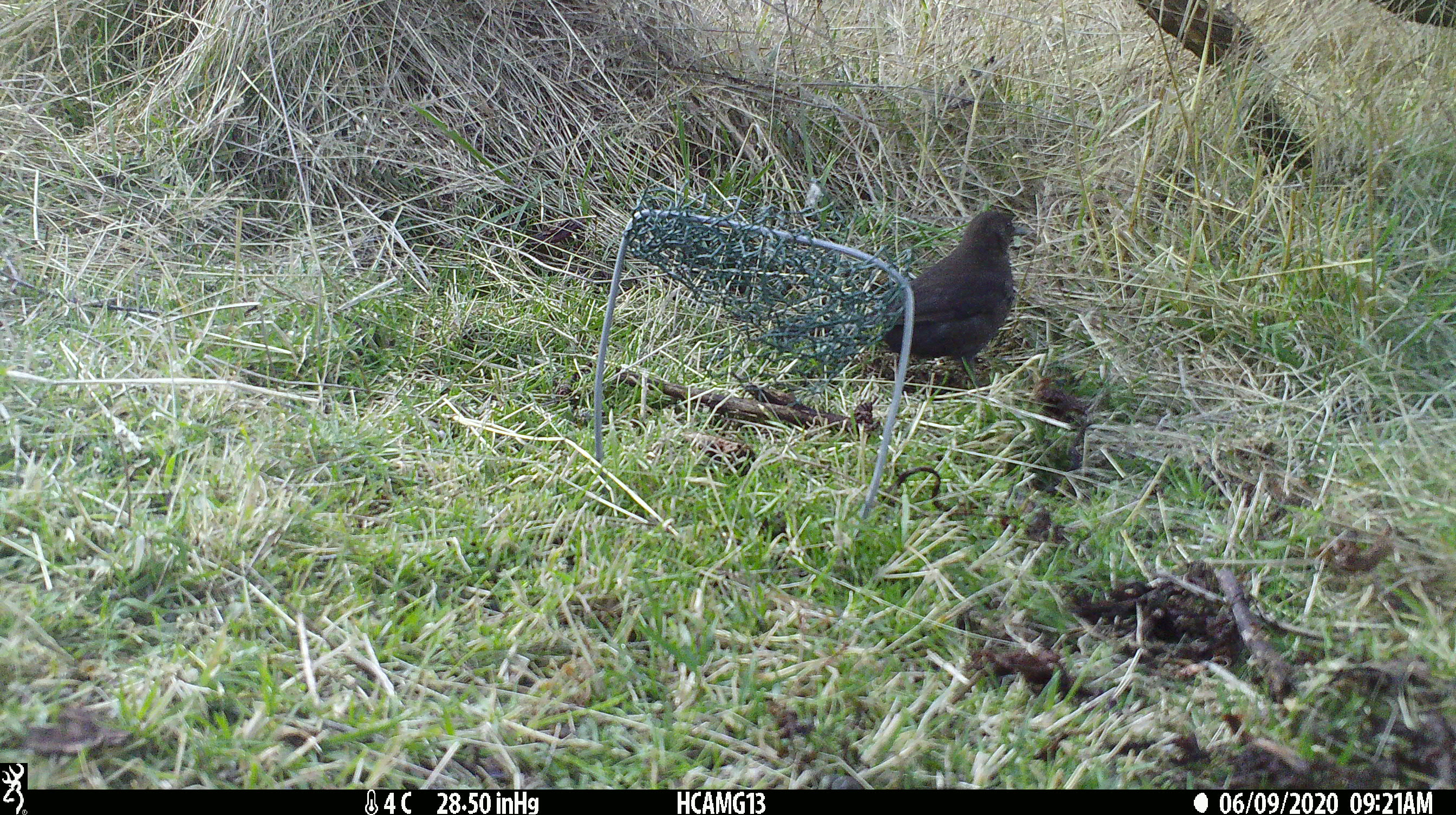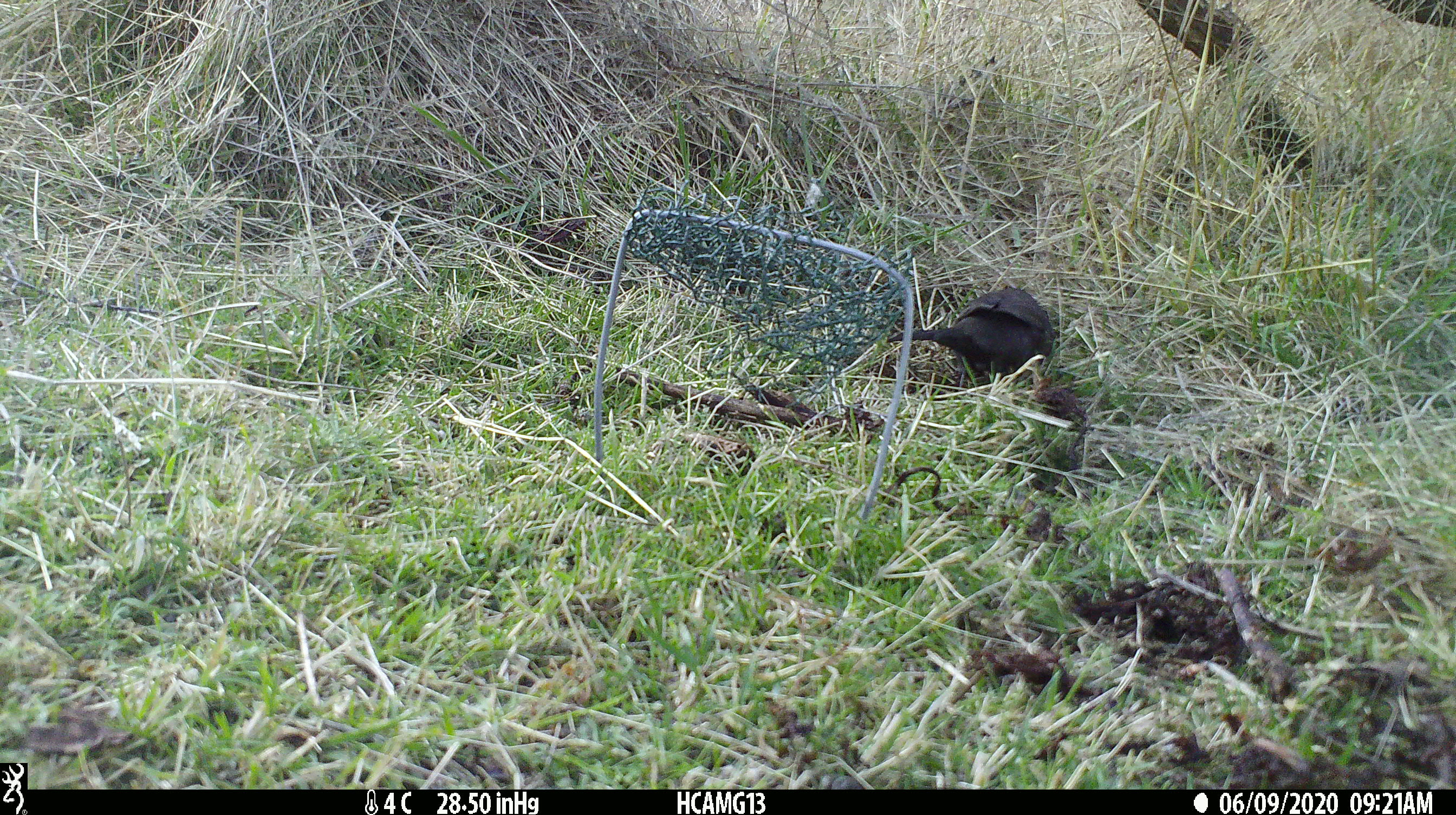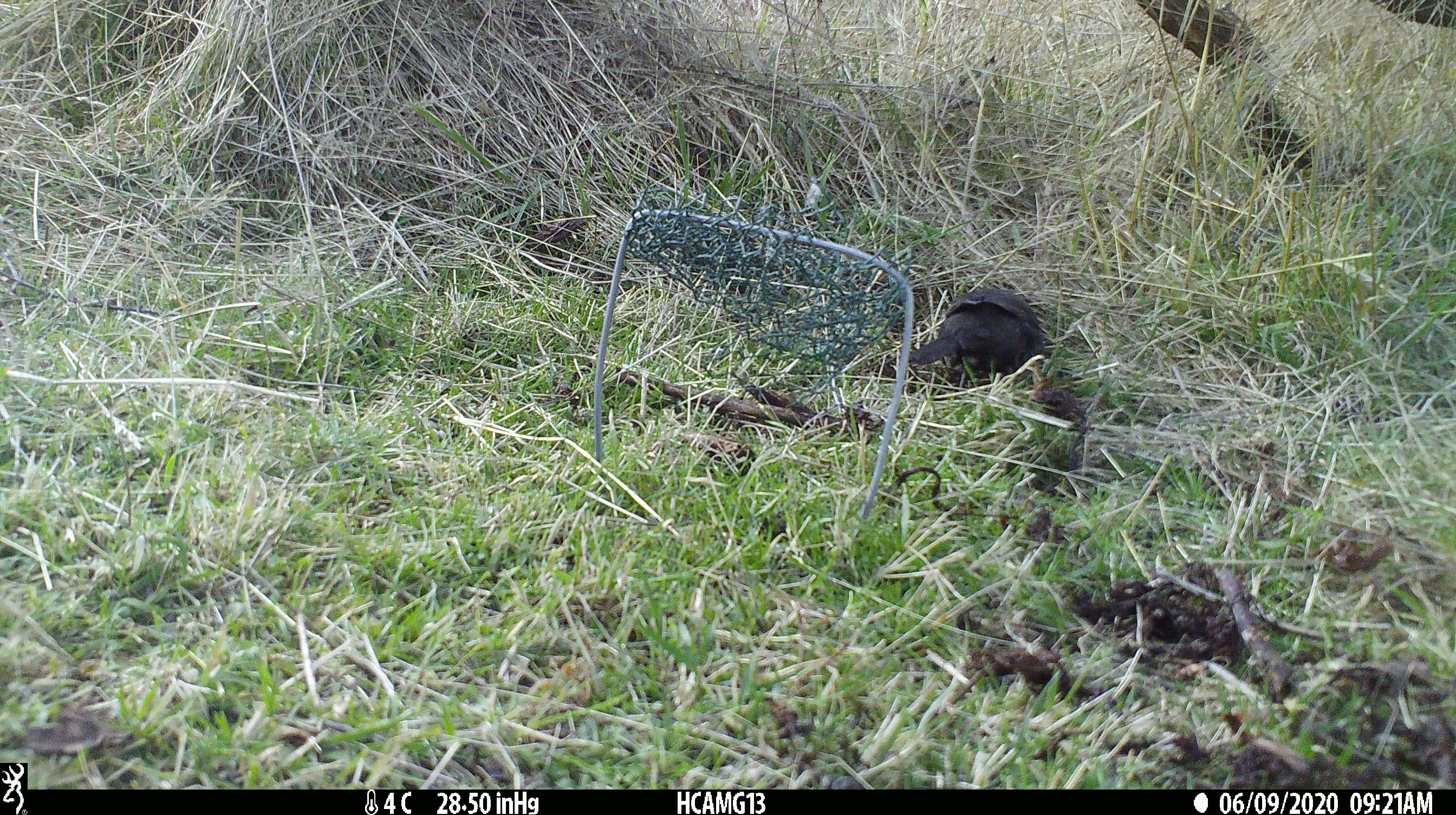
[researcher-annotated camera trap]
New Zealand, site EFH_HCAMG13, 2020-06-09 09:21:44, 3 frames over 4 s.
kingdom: Animalia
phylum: Chordata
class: Aves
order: Passeriformes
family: Turdidae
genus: Turdus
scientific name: Turdus merula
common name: eurasian blackbird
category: blackbird